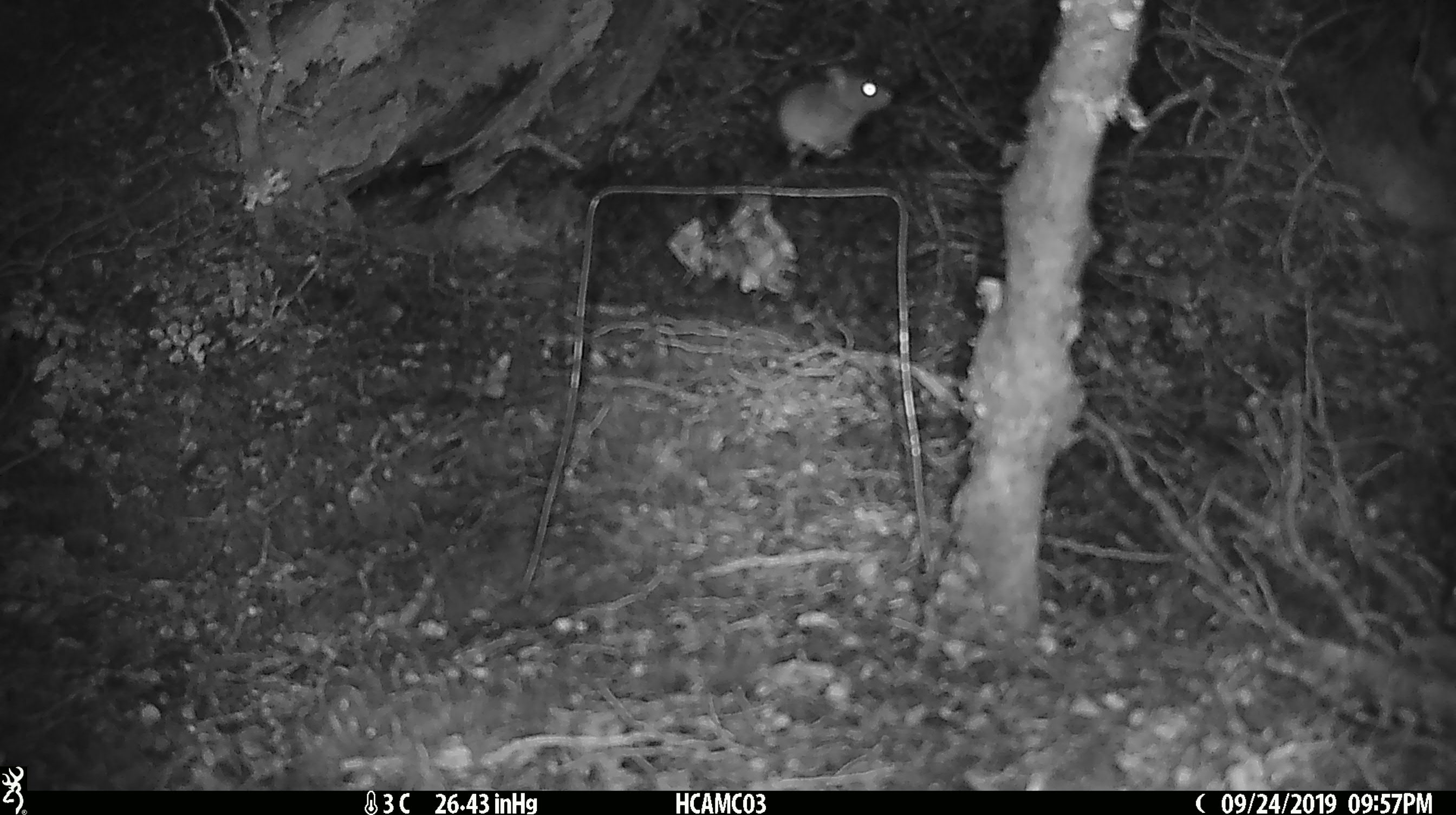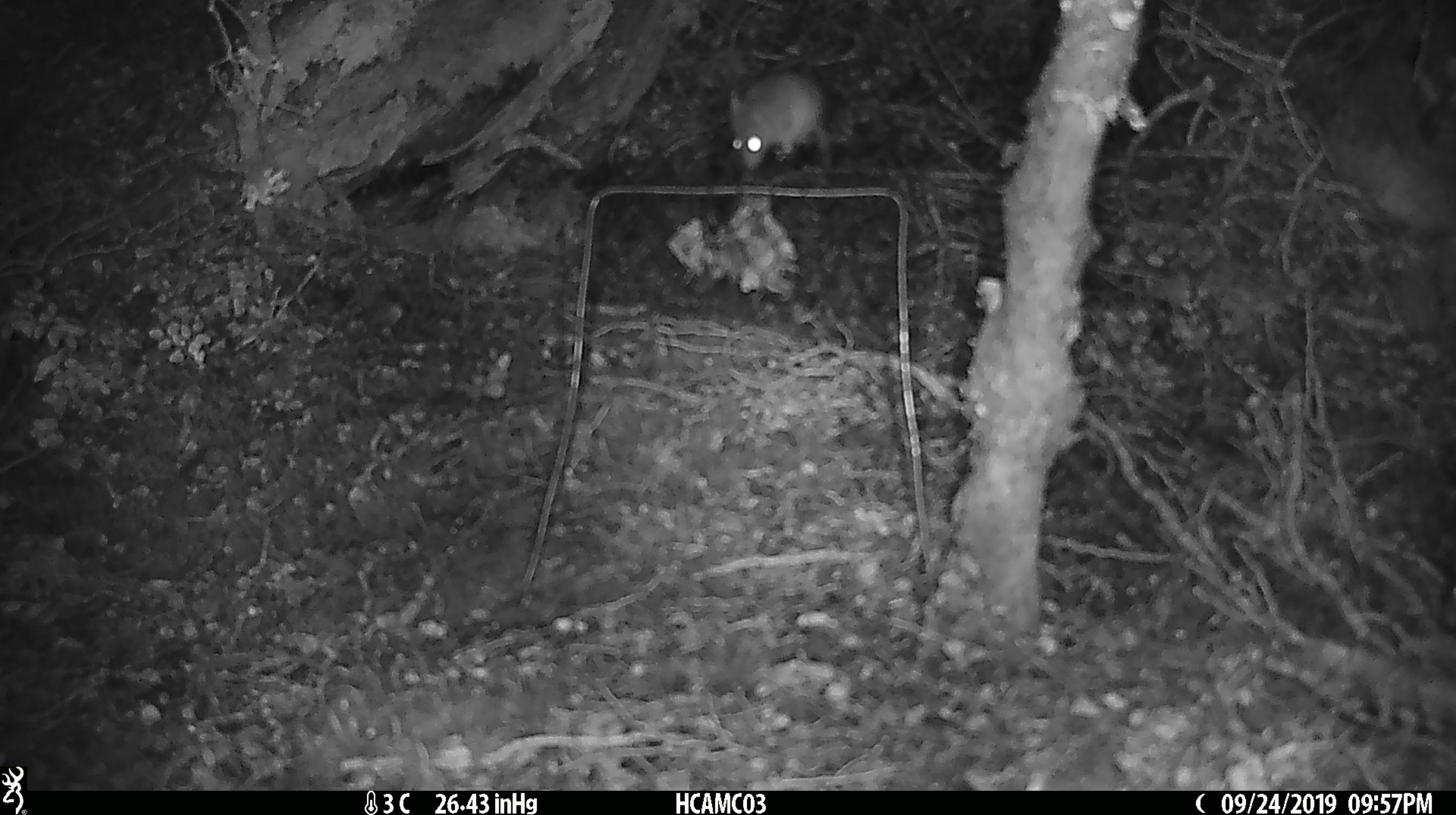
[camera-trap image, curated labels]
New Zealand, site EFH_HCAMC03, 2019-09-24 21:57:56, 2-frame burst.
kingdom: Animalia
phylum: Chordata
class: Mammalia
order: Rodentia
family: Muridae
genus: Mus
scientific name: Mus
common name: mouse